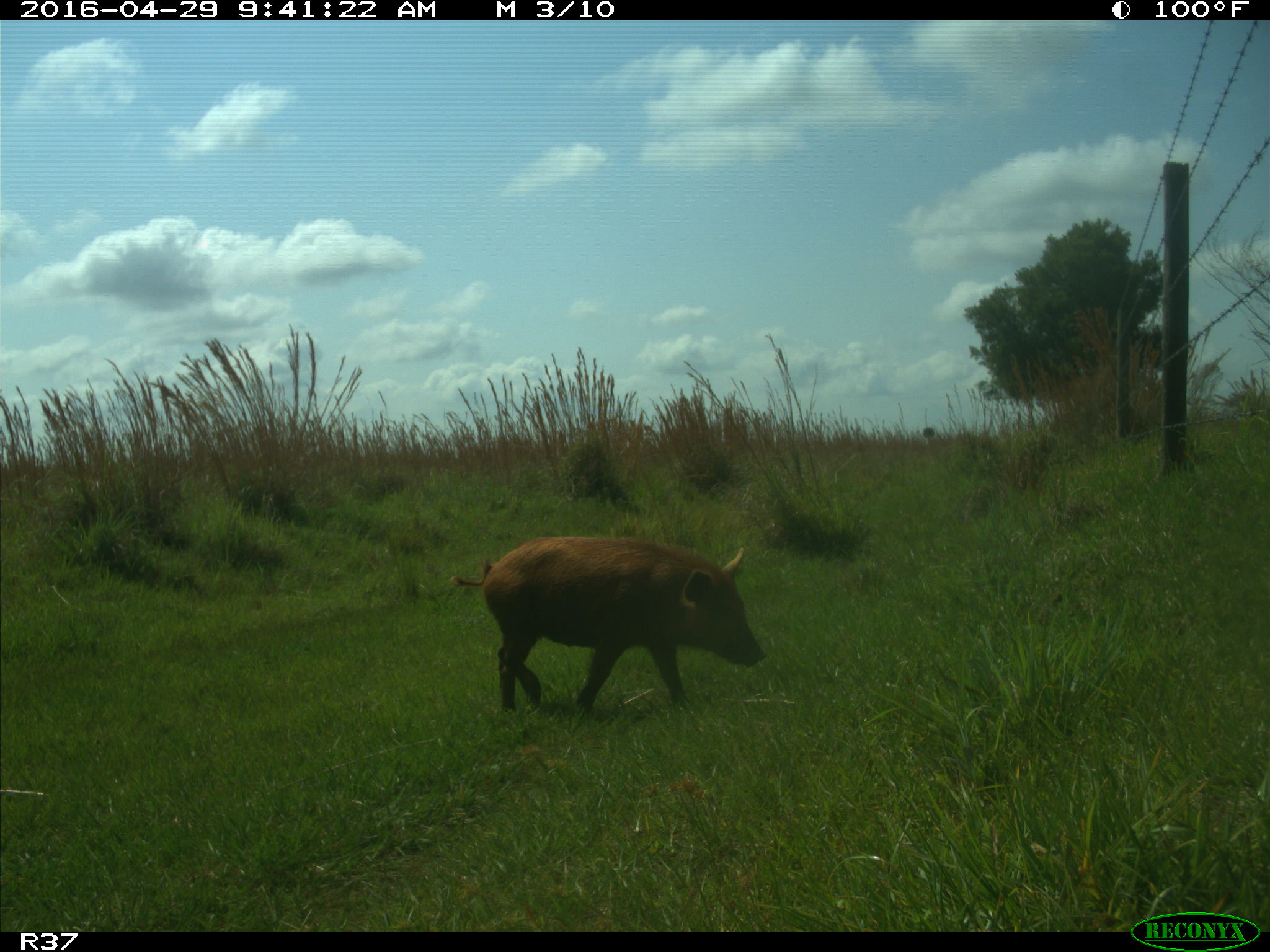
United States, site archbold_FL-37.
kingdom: Animalia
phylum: Chordata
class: Mammalia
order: Artiodactyla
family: Suidae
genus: Sus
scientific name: Sus scrofa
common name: wild boar